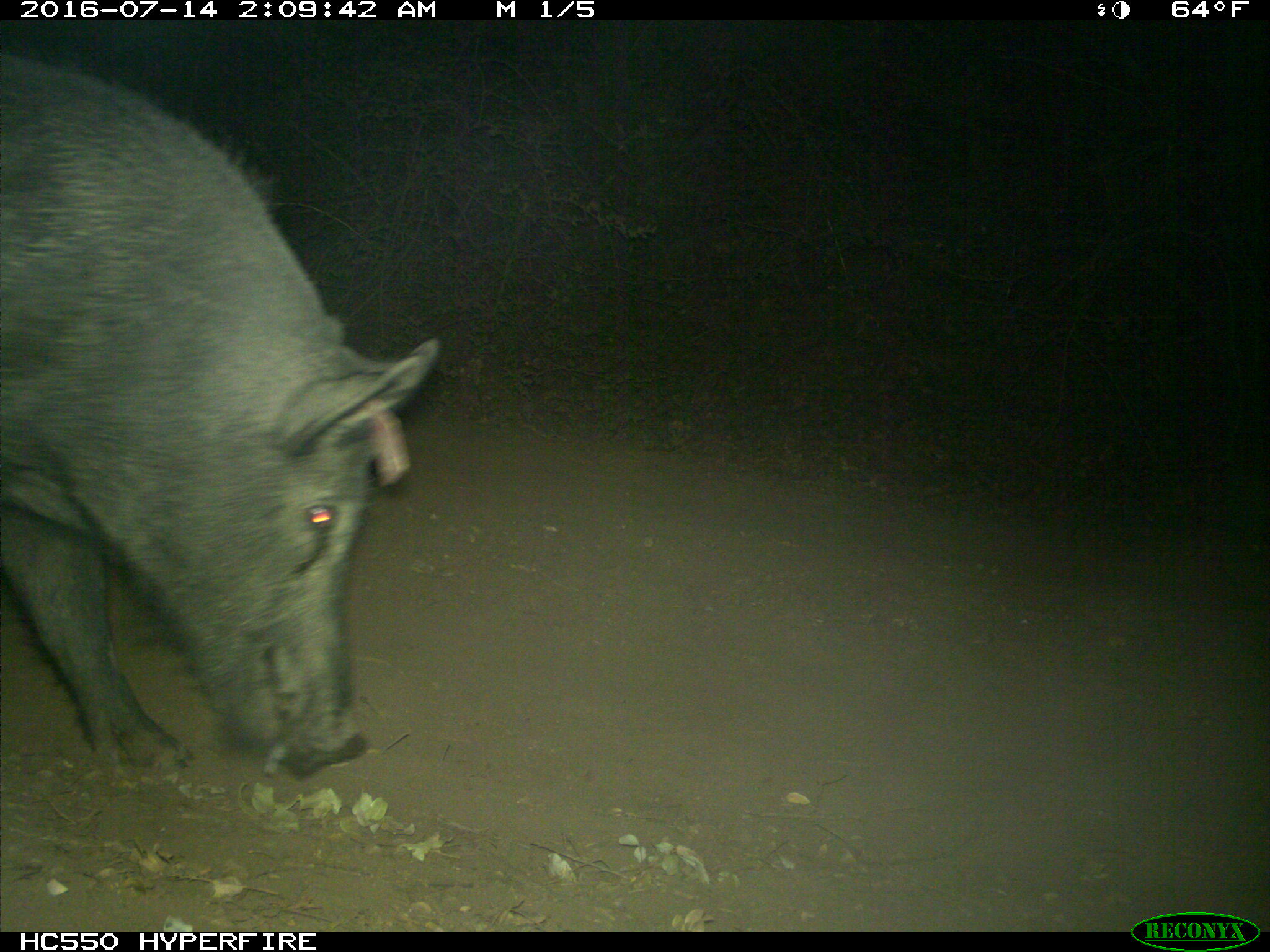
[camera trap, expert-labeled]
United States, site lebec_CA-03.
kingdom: Animalia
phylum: Chordata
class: Mammalia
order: Artiodactyla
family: Suidae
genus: Sus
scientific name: Sus scrofa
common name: wild boar